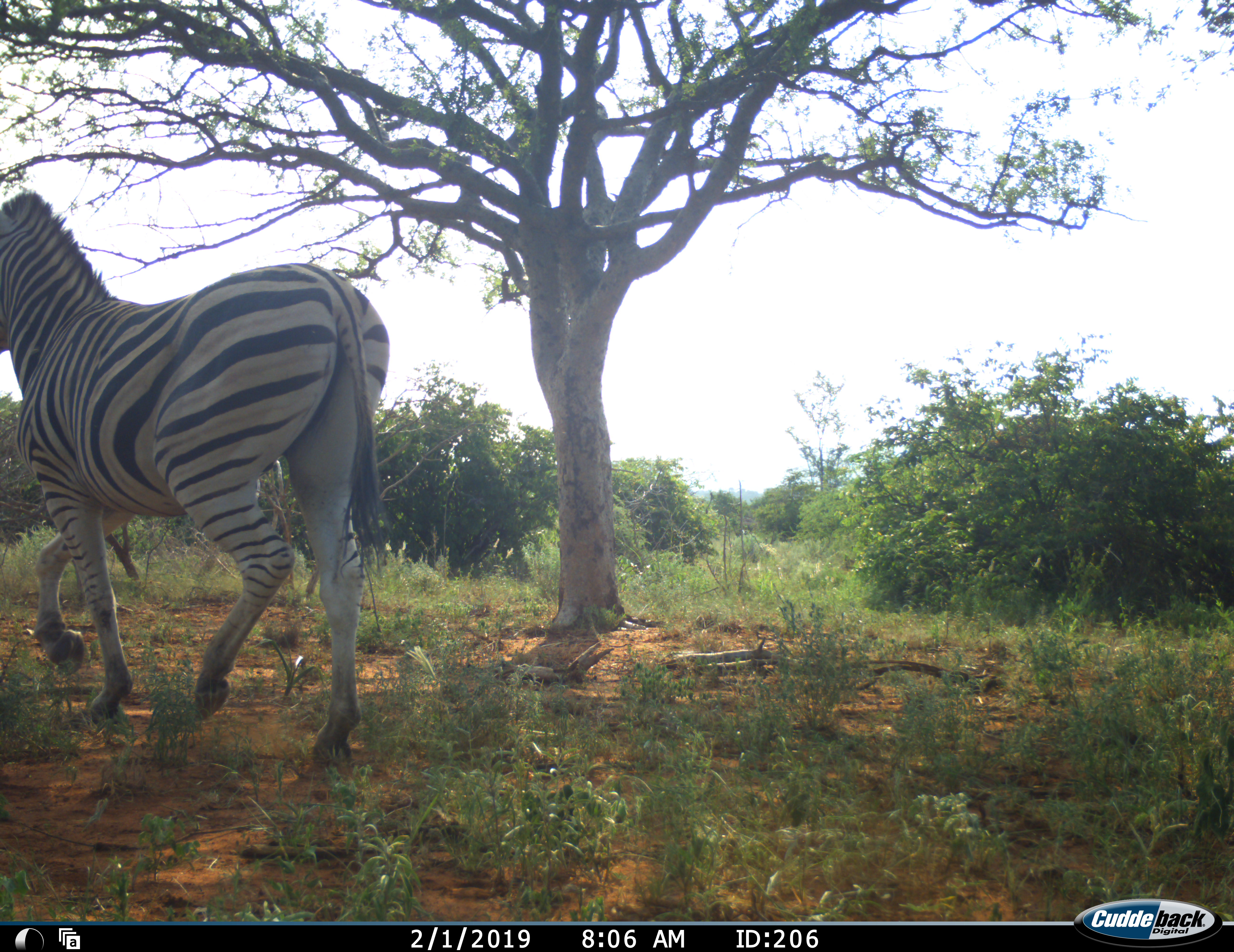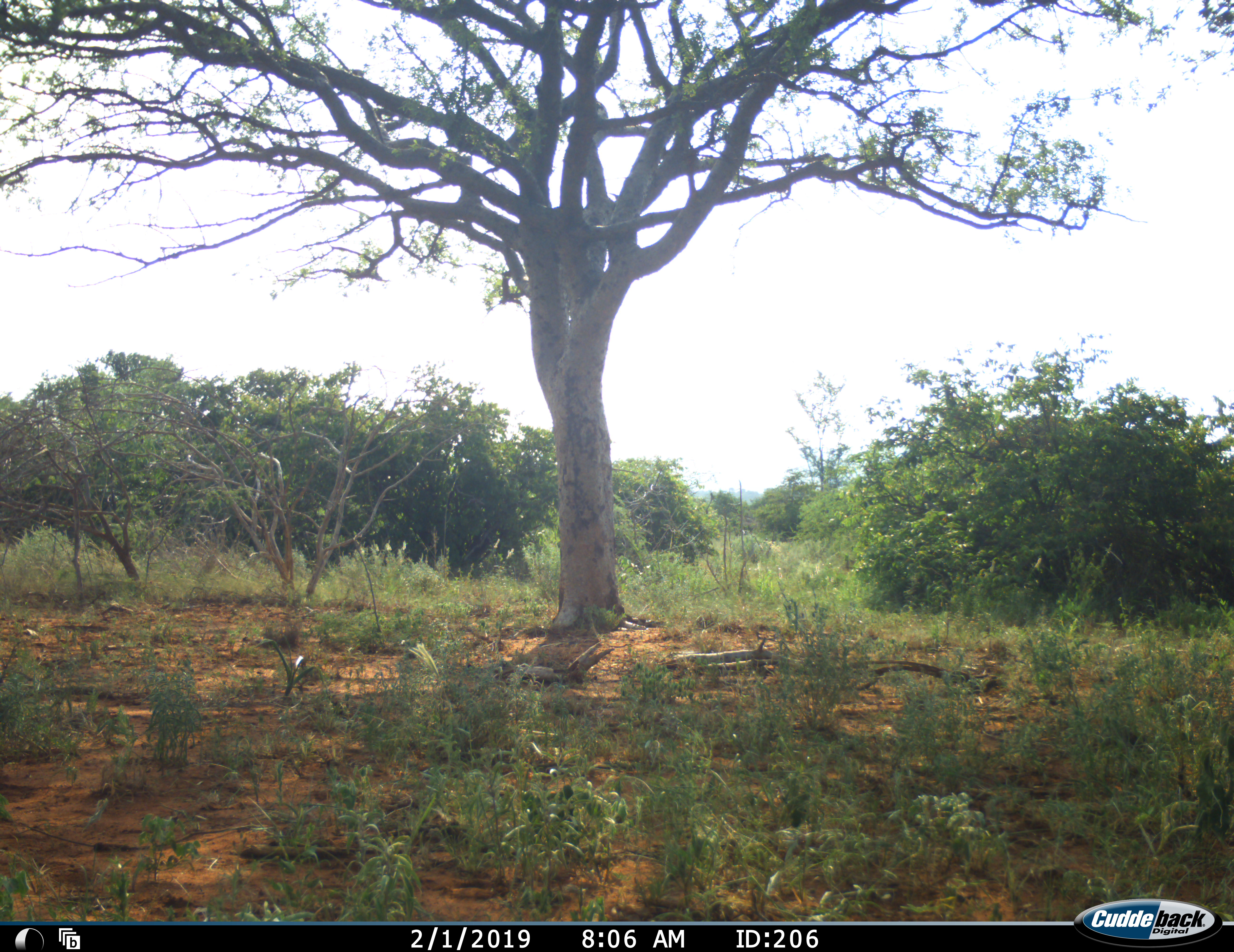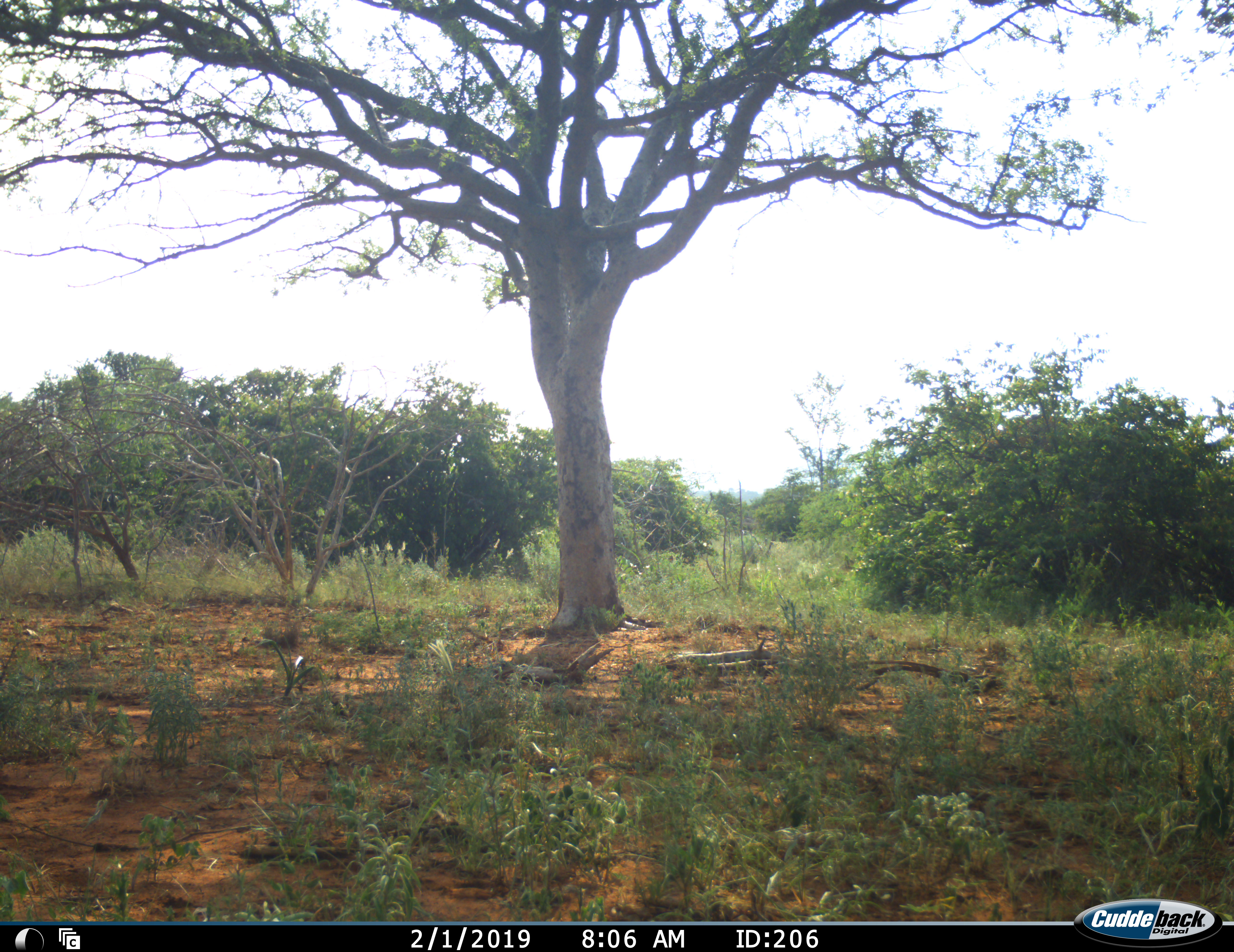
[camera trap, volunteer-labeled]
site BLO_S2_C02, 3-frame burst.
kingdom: Animalia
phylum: Chordata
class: Mammalia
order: Perissodactyla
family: Equidae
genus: Equus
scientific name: Equus quagga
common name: plains zebra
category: zebraplains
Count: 1.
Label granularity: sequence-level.